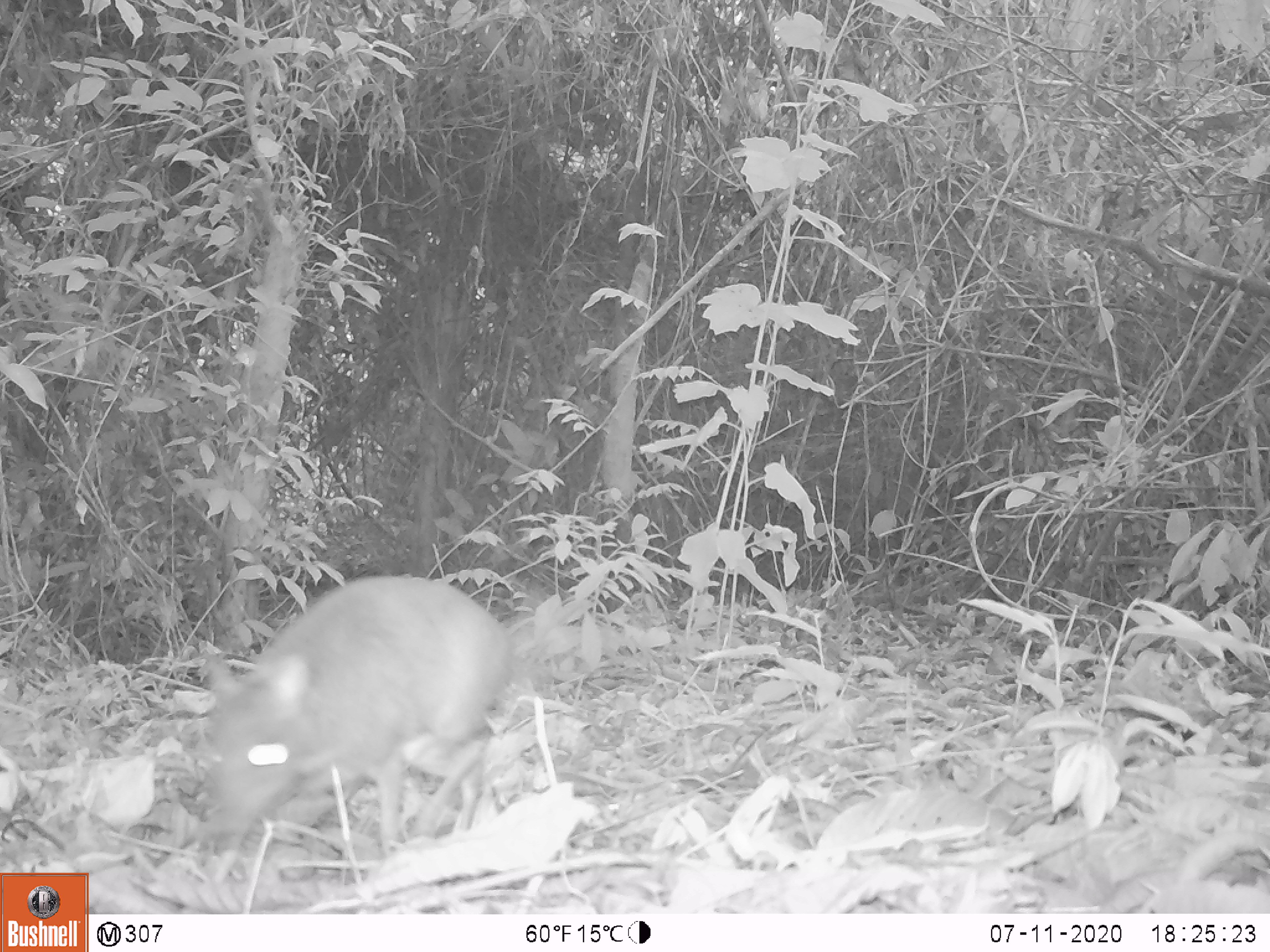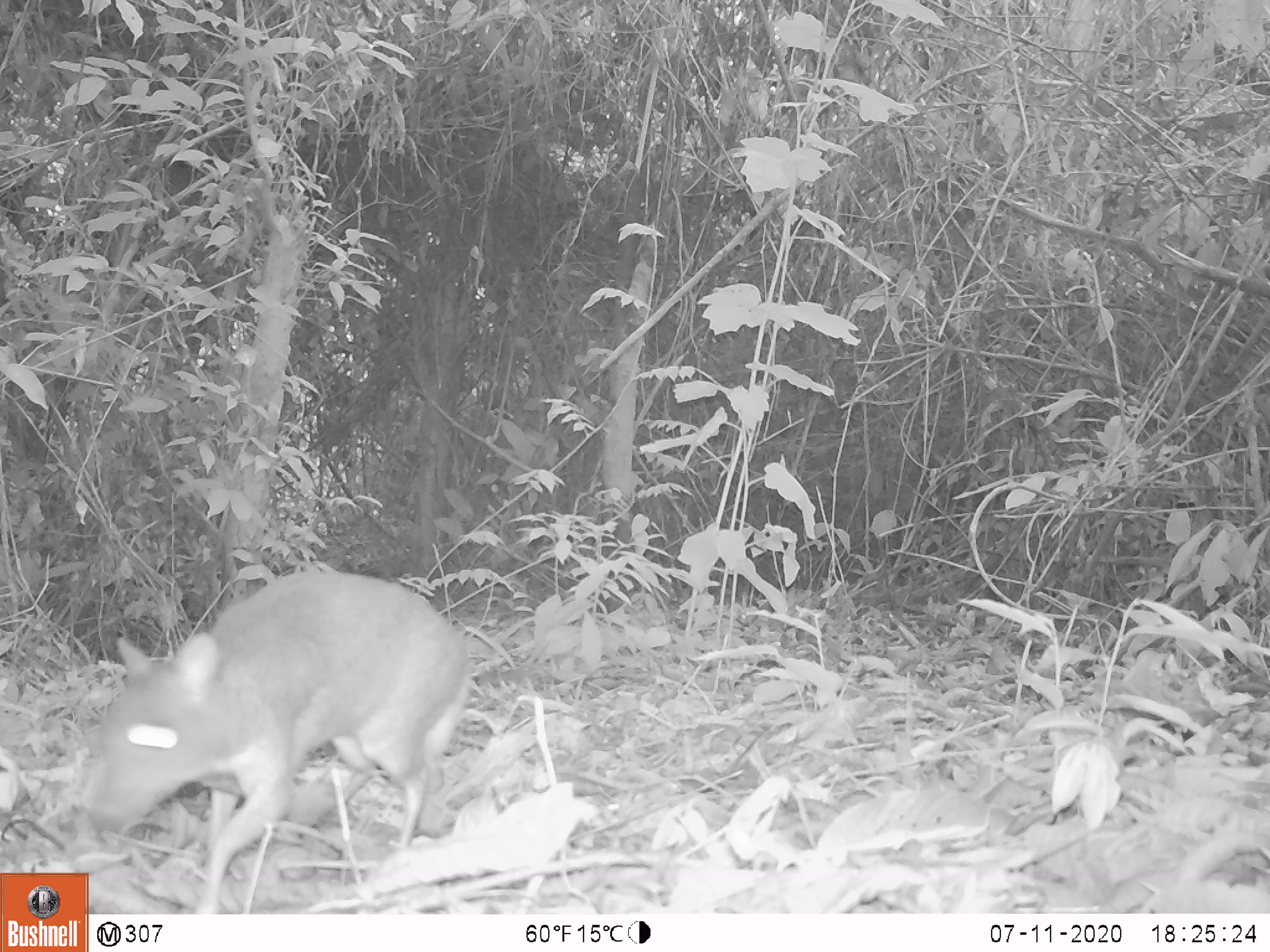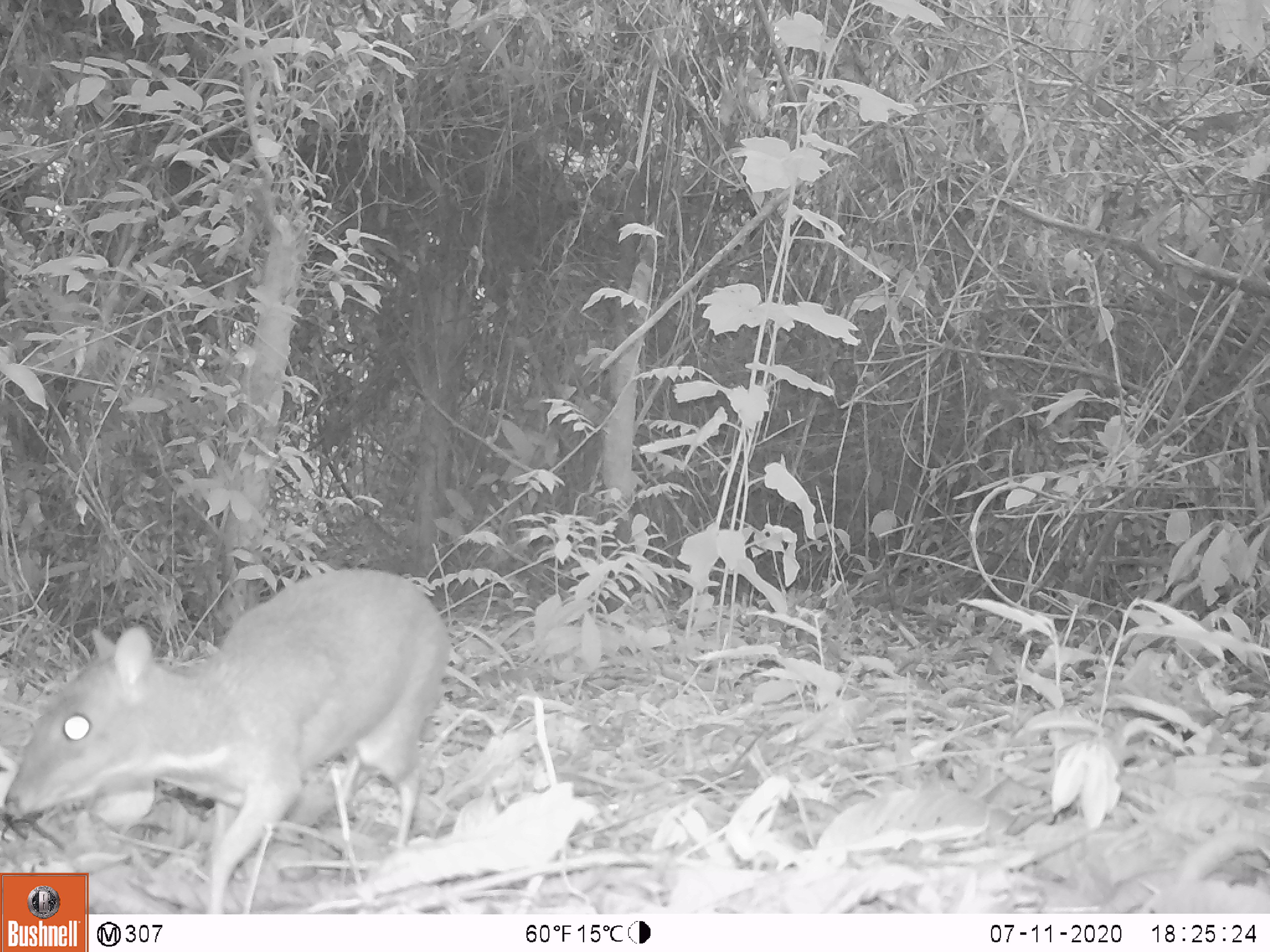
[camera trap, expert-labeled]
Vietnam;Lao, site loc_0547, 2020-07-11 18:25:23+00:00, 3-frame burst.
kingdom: Animalia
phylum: Chordata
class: Mammalia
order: Artiodactyla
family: Tragulidae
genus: Moschiola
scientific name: Moschiola meminna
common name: chevrotain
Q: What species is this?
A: Chevrotain (Moschiola meminna).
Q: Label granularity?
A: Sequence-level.